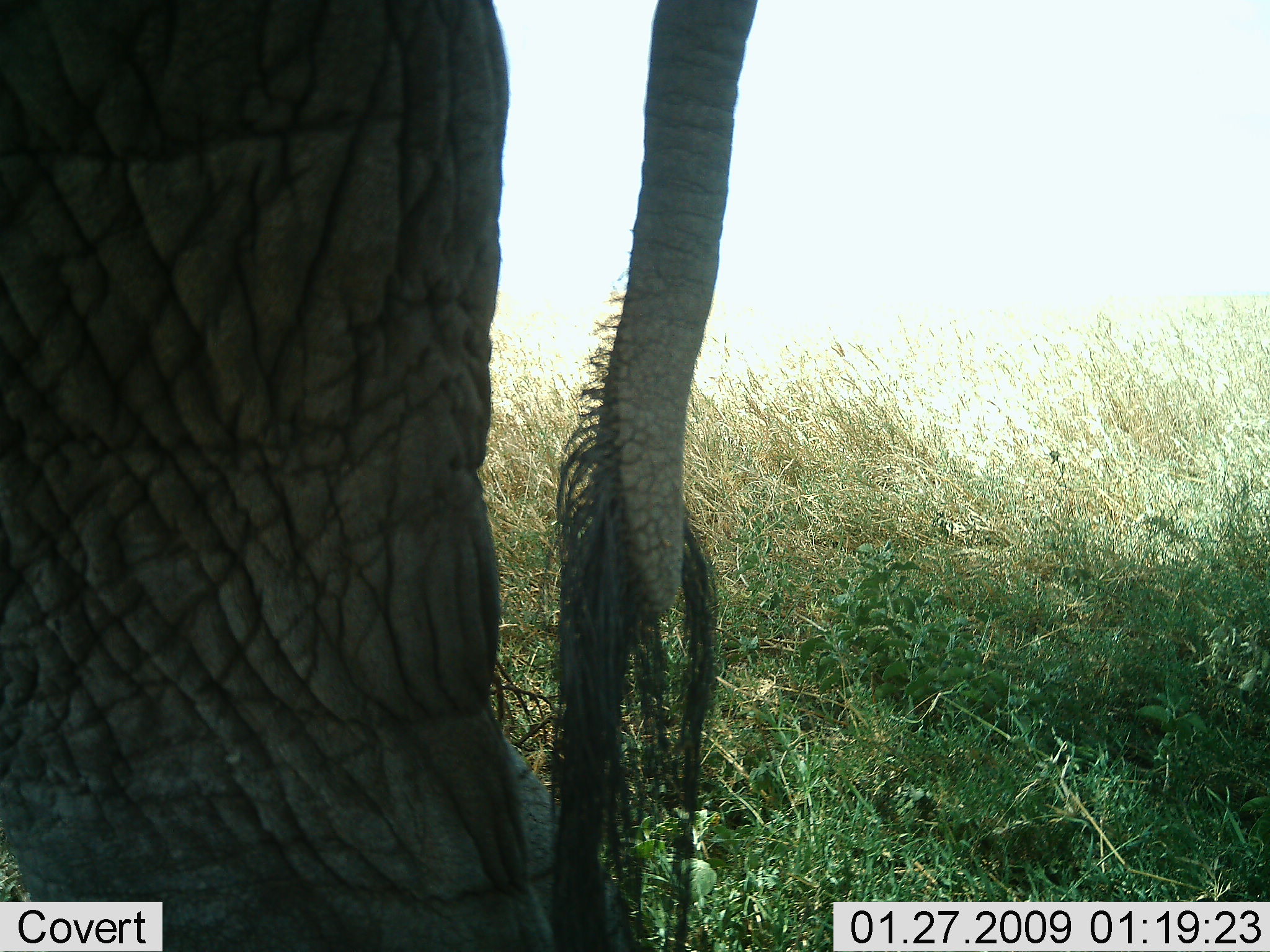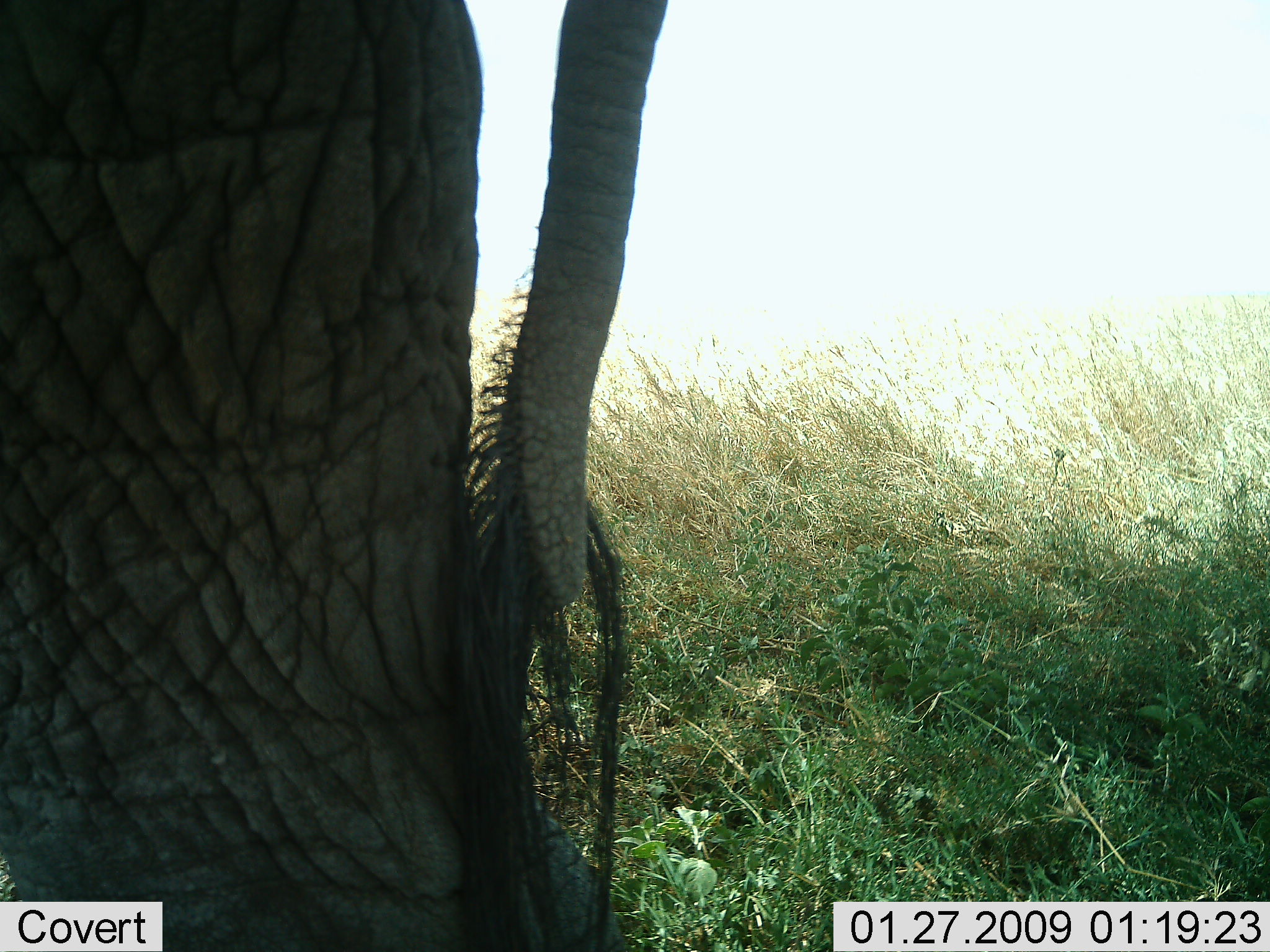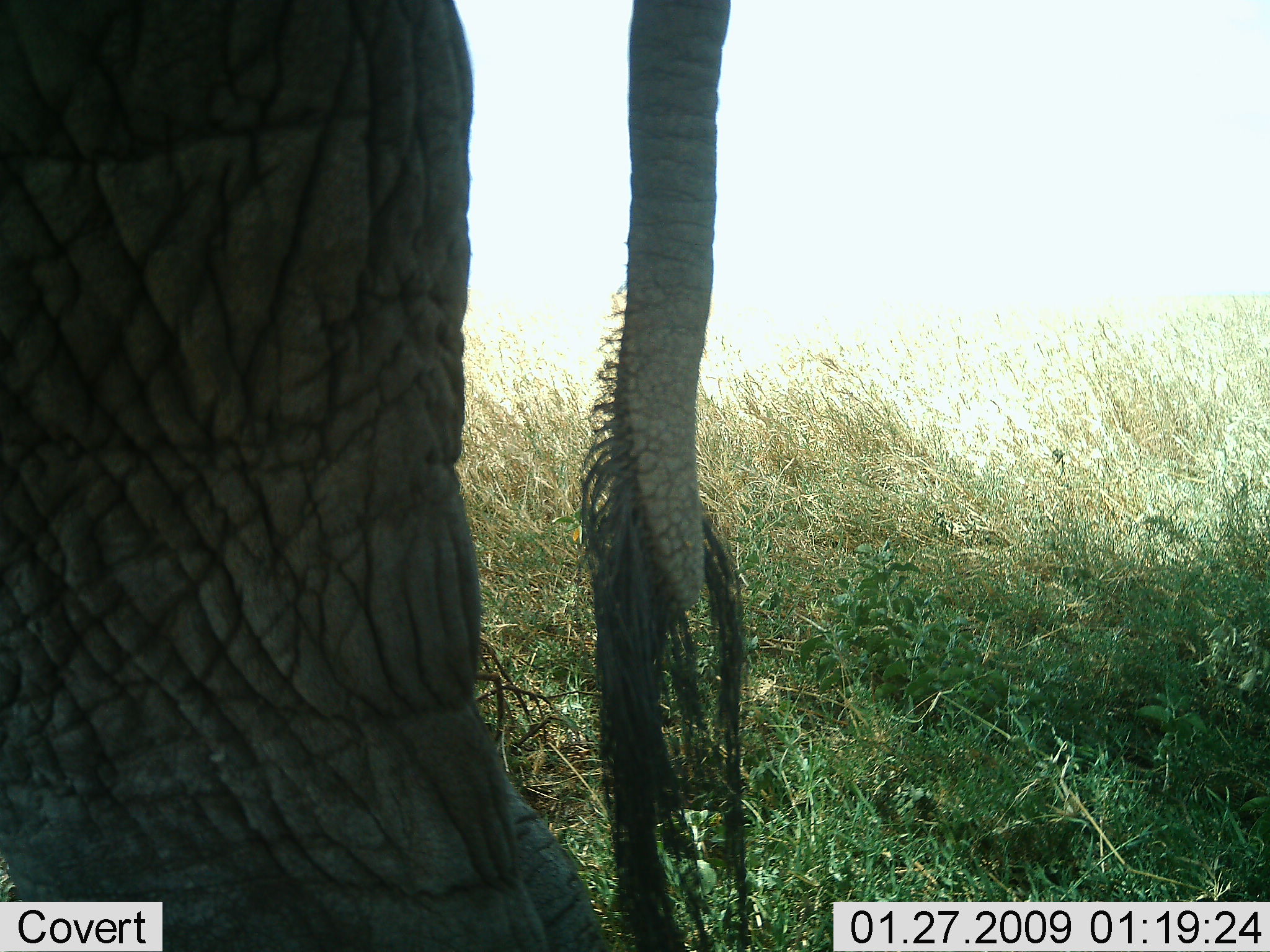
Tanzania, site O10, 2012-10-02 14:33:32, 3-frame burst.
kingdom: Animalia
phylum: Chordata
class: Mammalia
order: Proboscidea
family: Elephantidae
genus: Loxodonta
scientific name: Loxodonta africana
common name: african bush elephant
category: elephant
Elephant (african bush elephant) (Loxodonta africana), count 1. Behavior (volunteer vote fractions): standing 100%, resting 0%, moving 0%, interacting 0%. Young present (vote fraction): 0%. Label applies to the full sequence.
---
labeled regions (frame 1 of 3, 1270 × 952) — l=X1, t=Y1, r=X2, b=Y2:
animal: l=1, t=1, r=760, b=952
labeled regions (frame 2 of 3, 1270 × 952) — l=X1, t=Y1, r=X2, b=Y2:
animal: l=1, t=1, r=682, b=952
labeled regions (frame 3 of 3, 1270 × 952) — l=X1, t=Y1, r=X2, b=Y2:
animal: l=1, t=1, r=749, b=952